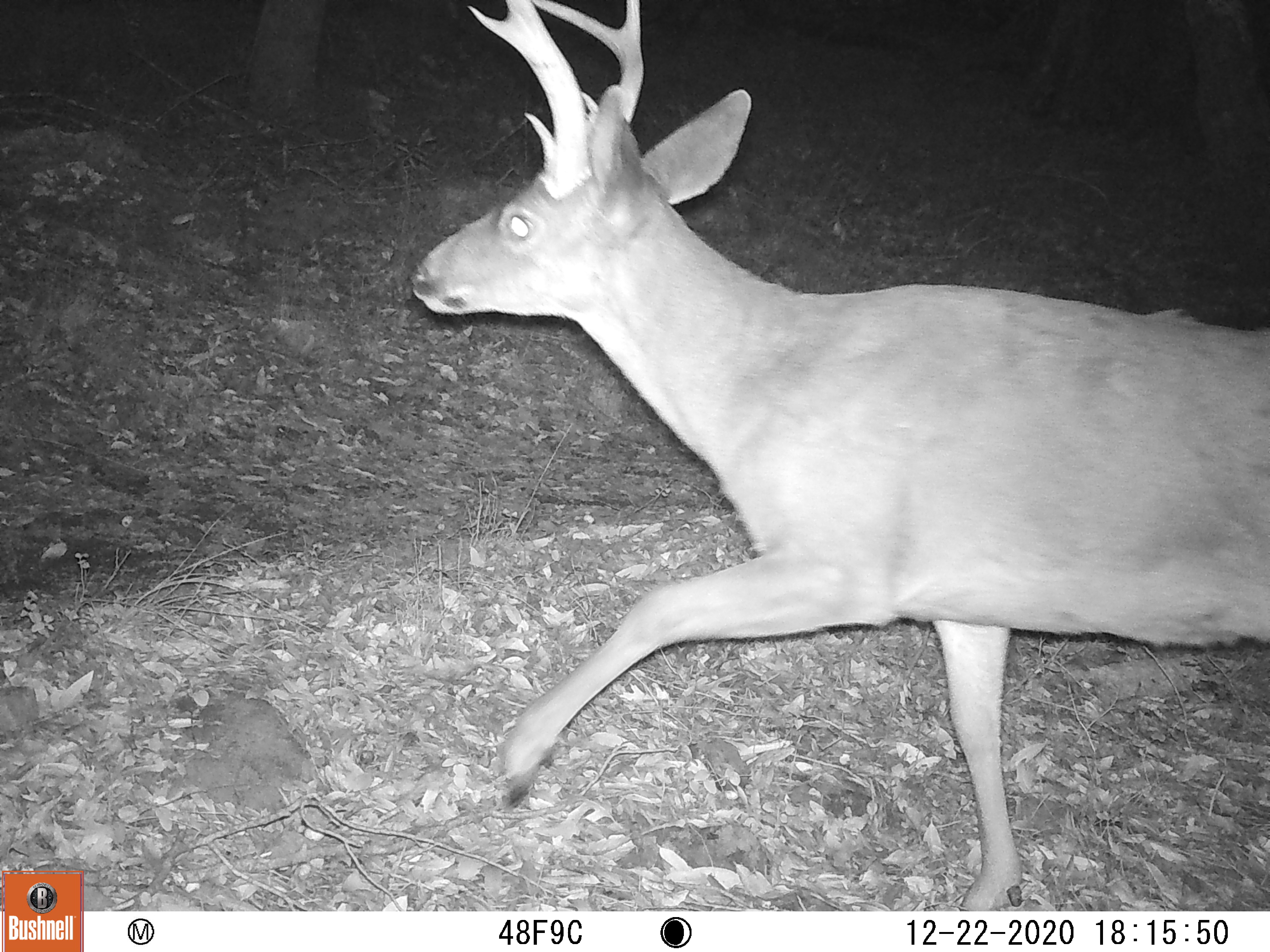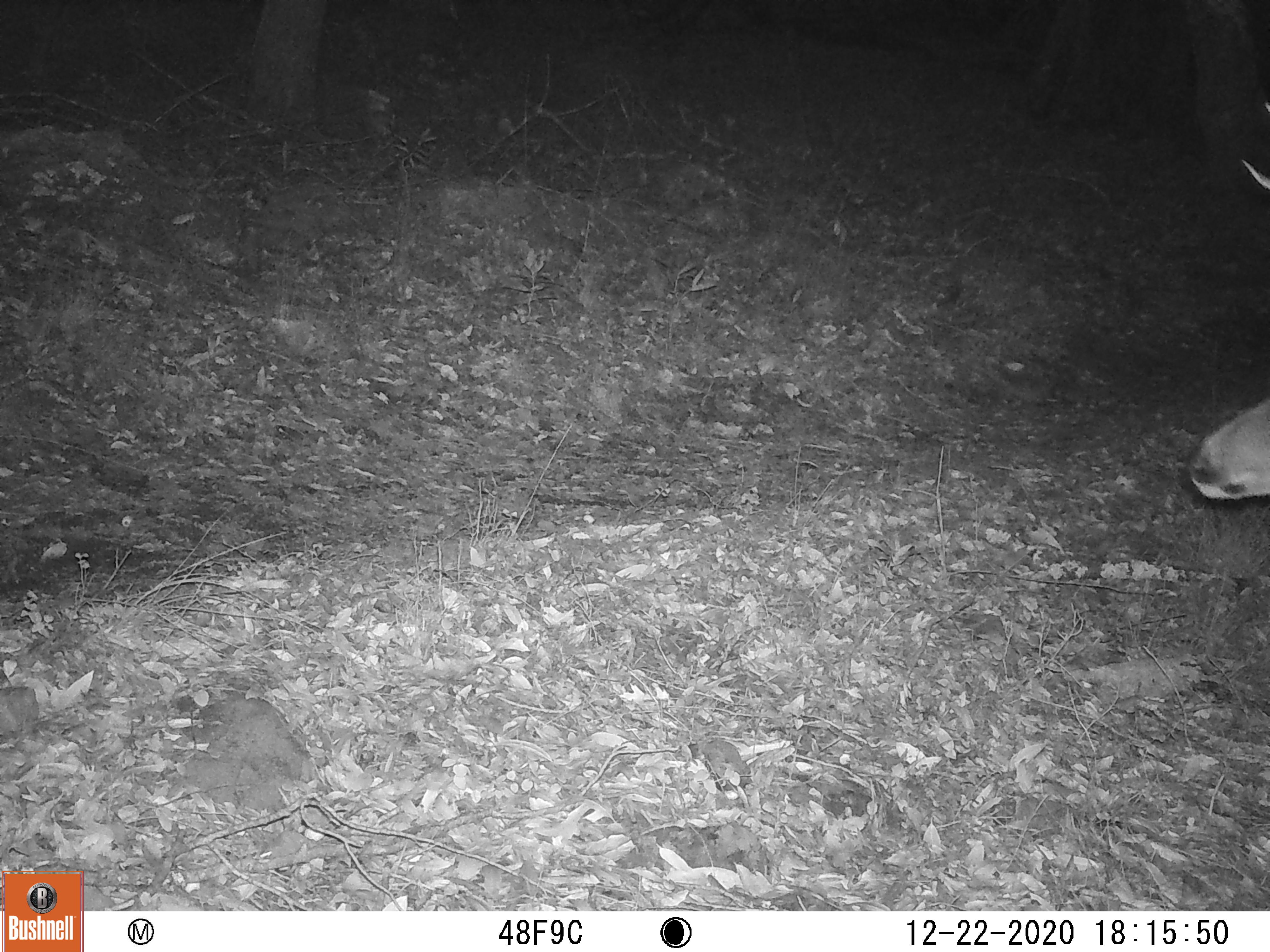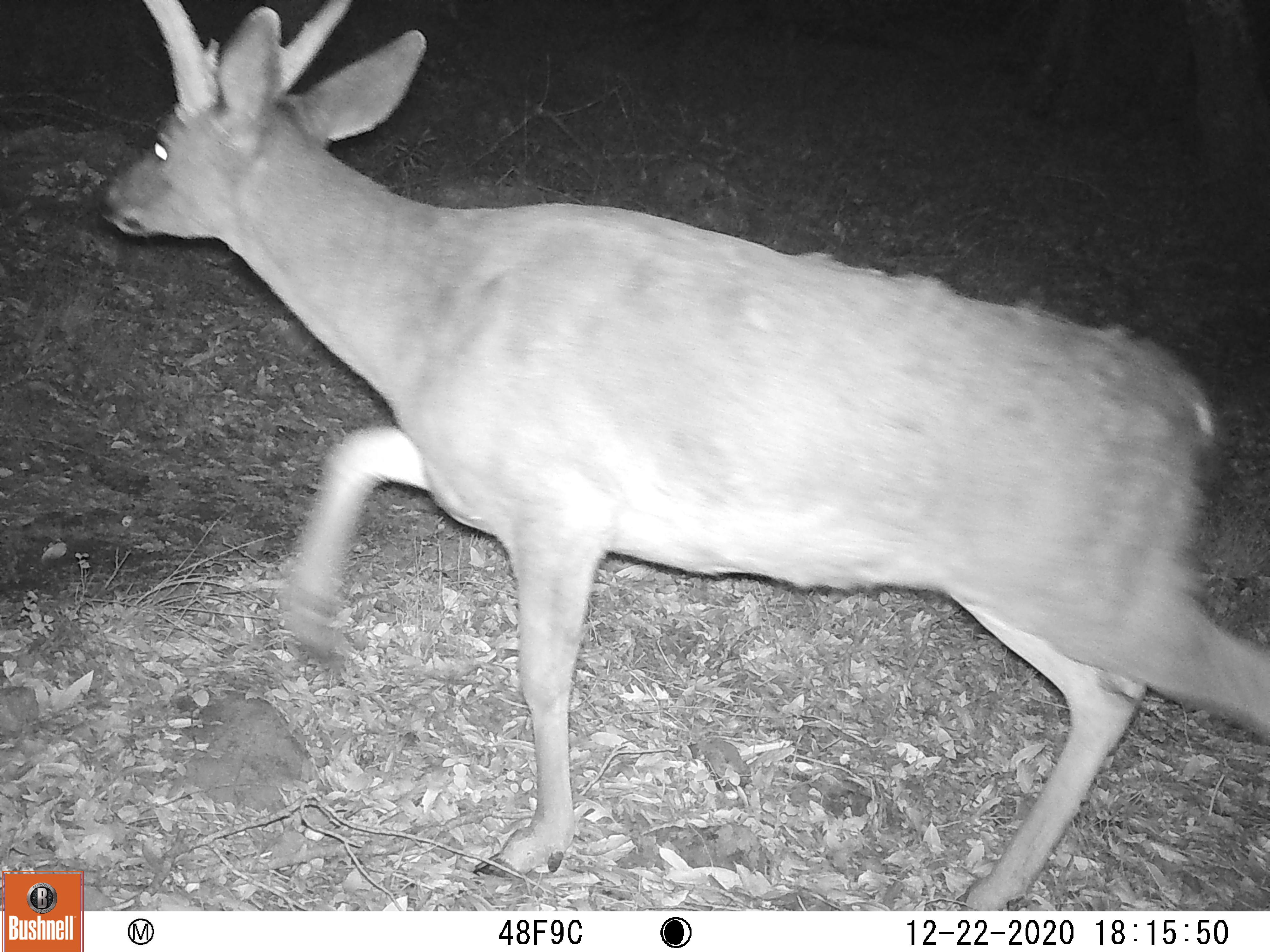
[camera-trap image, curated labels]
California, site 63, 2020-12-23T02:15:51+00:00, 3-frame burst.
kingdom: Animalia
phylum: Chordata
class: Mammalia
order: Artiodactyla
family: Cervidae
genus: Odocoileus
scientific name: Odocoileus hemionus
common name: mule deer